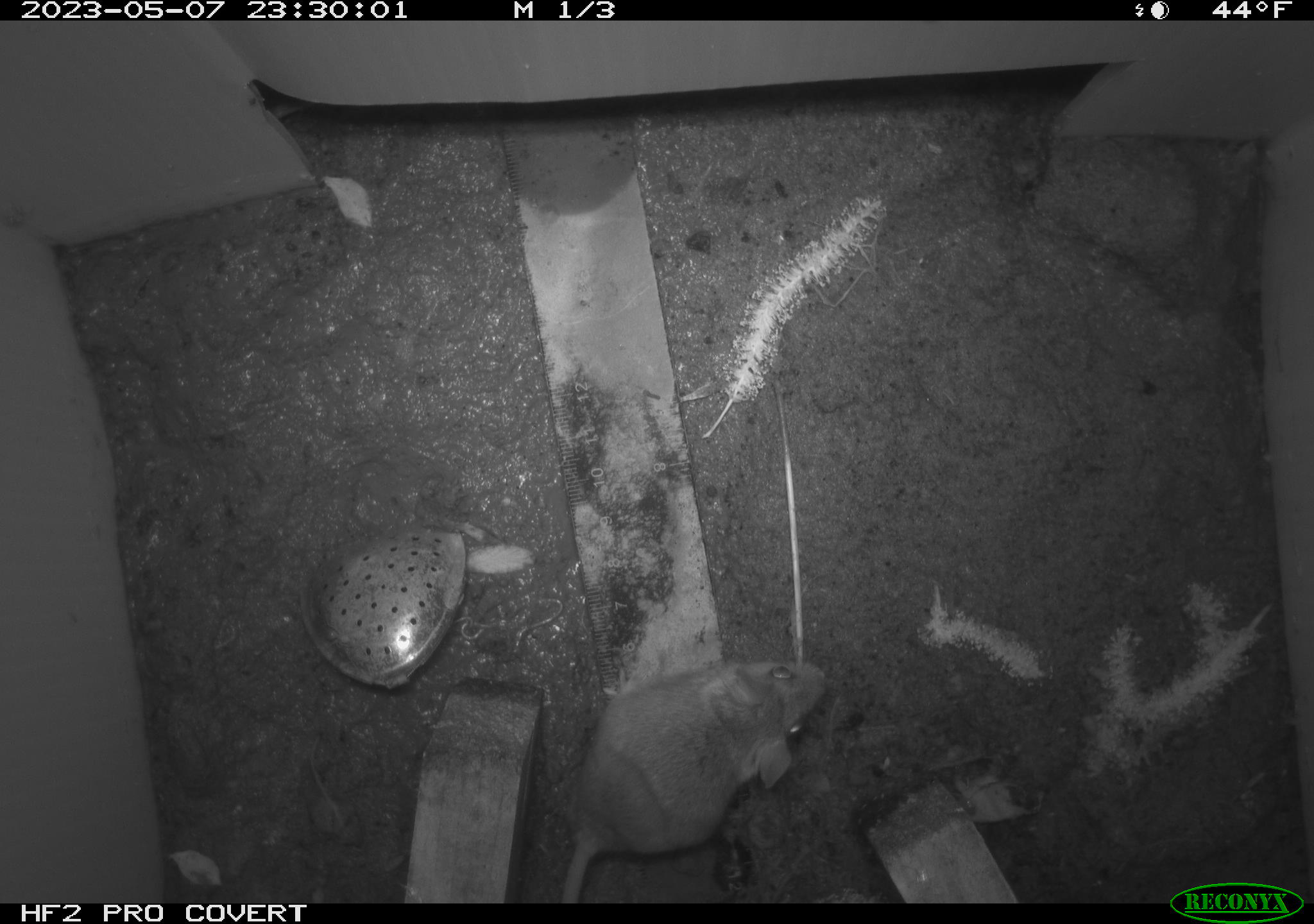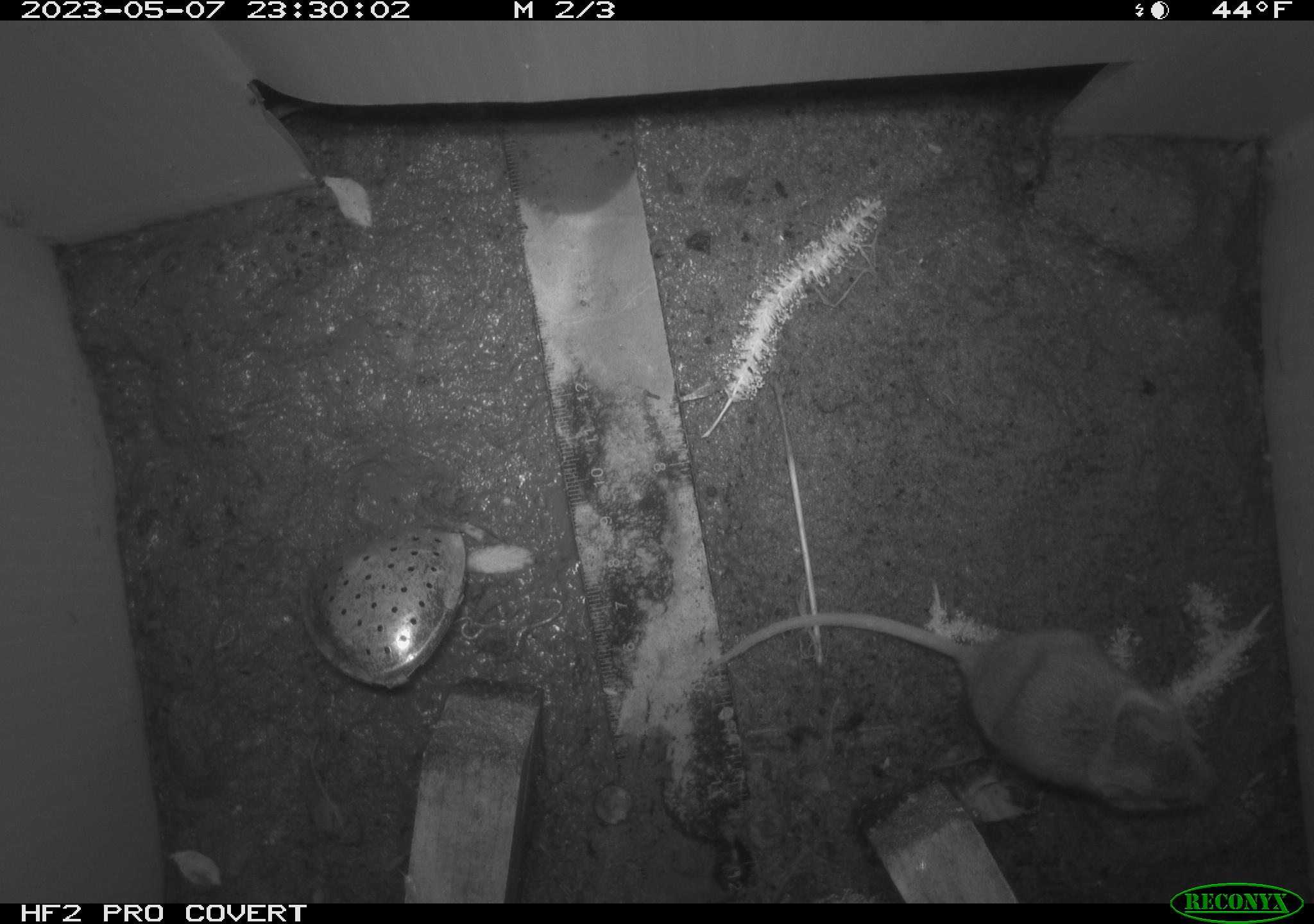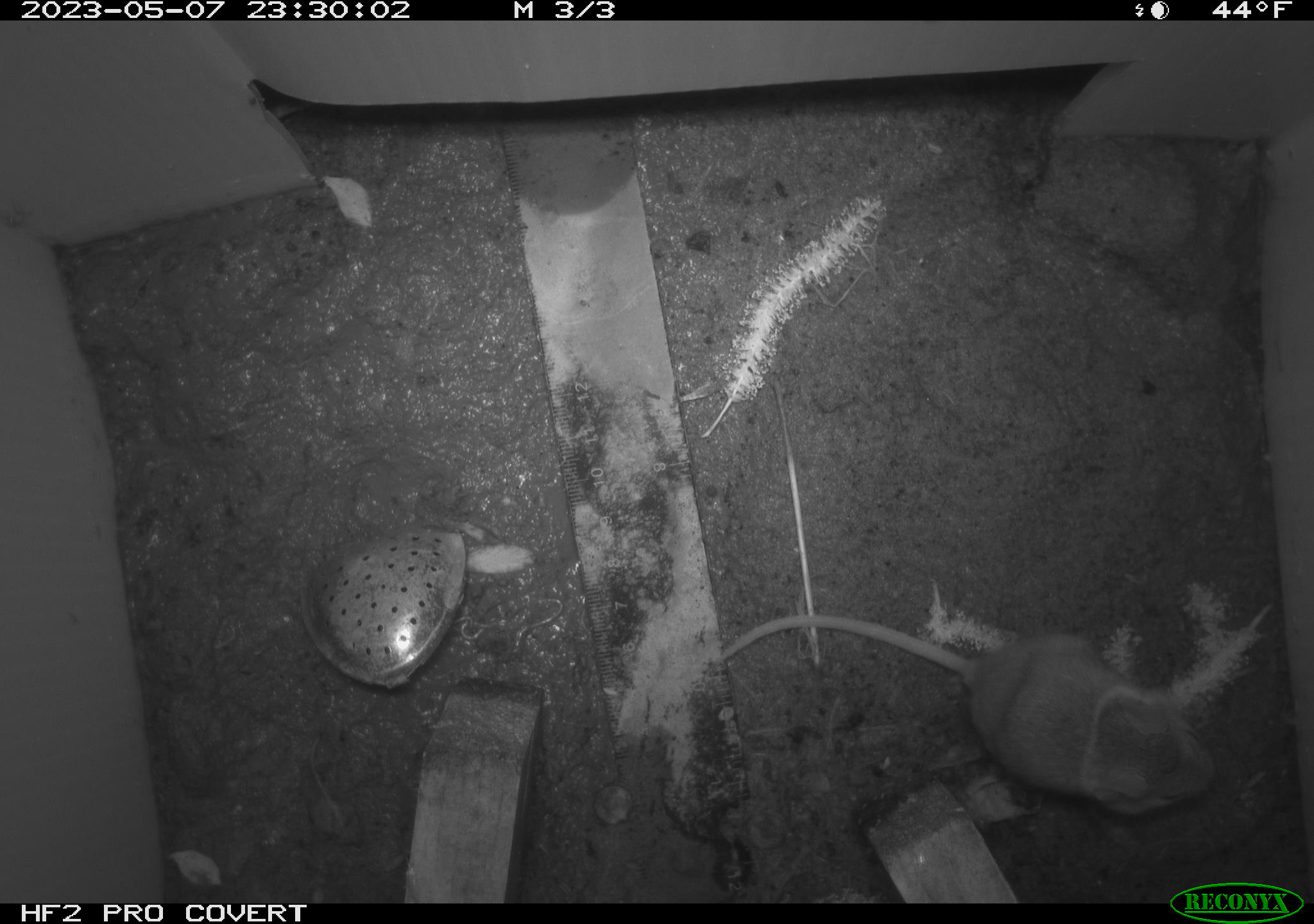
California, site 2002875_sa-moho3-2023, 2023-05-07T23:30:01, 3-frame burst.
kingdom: Animalia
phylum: Chordata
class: Mammalia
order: Rodentia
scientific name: Rodentia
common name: mouse species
Mouse species (Rodentia).